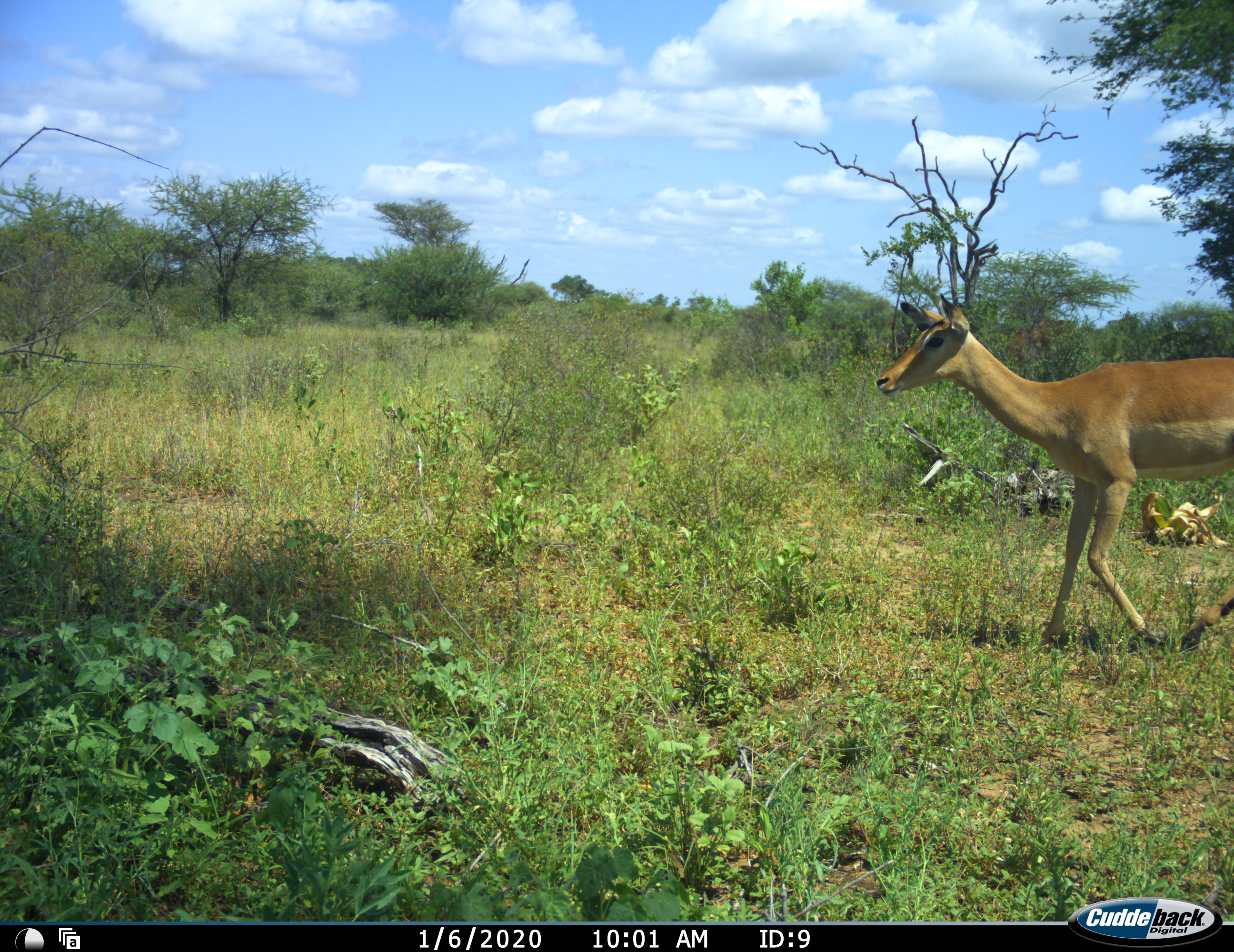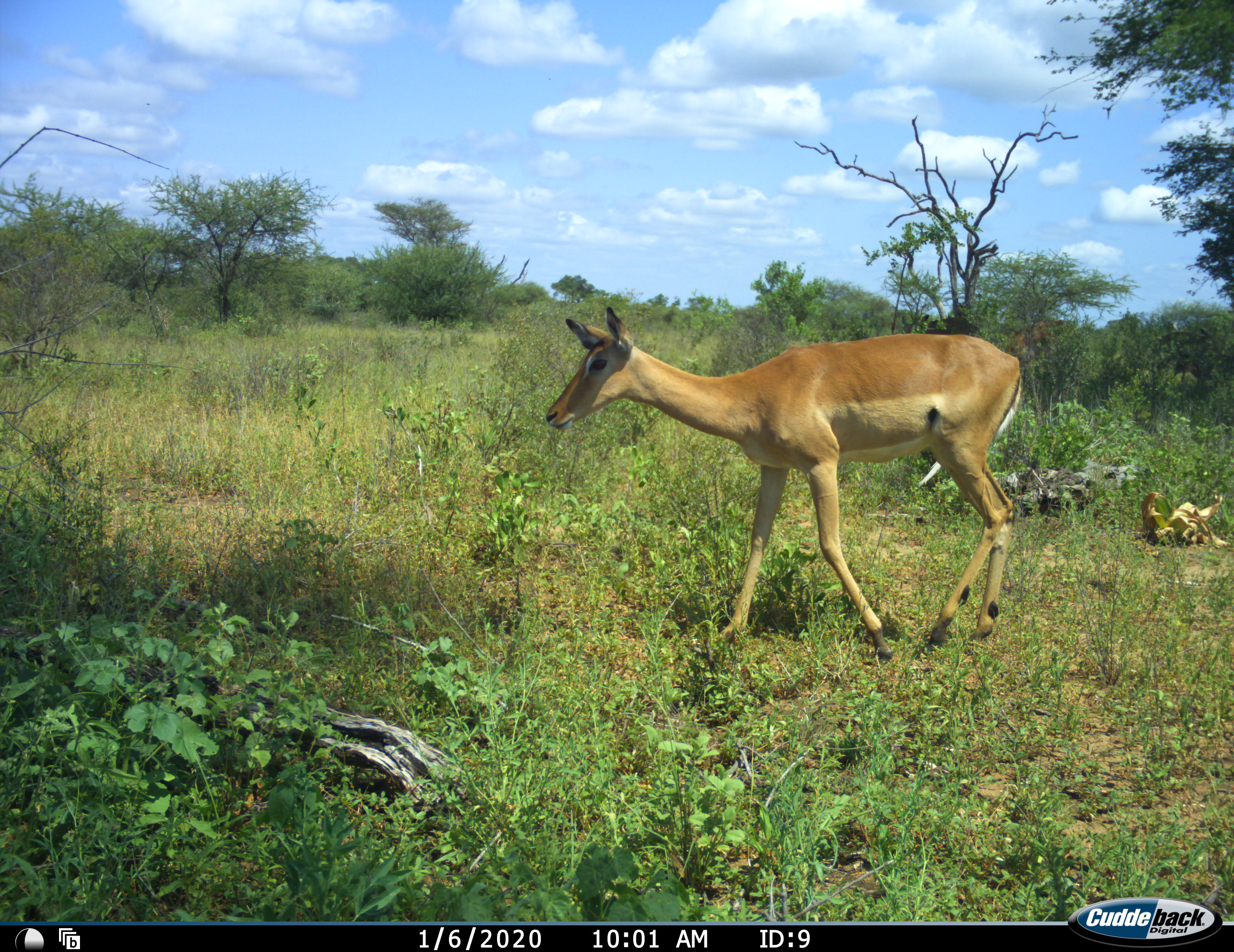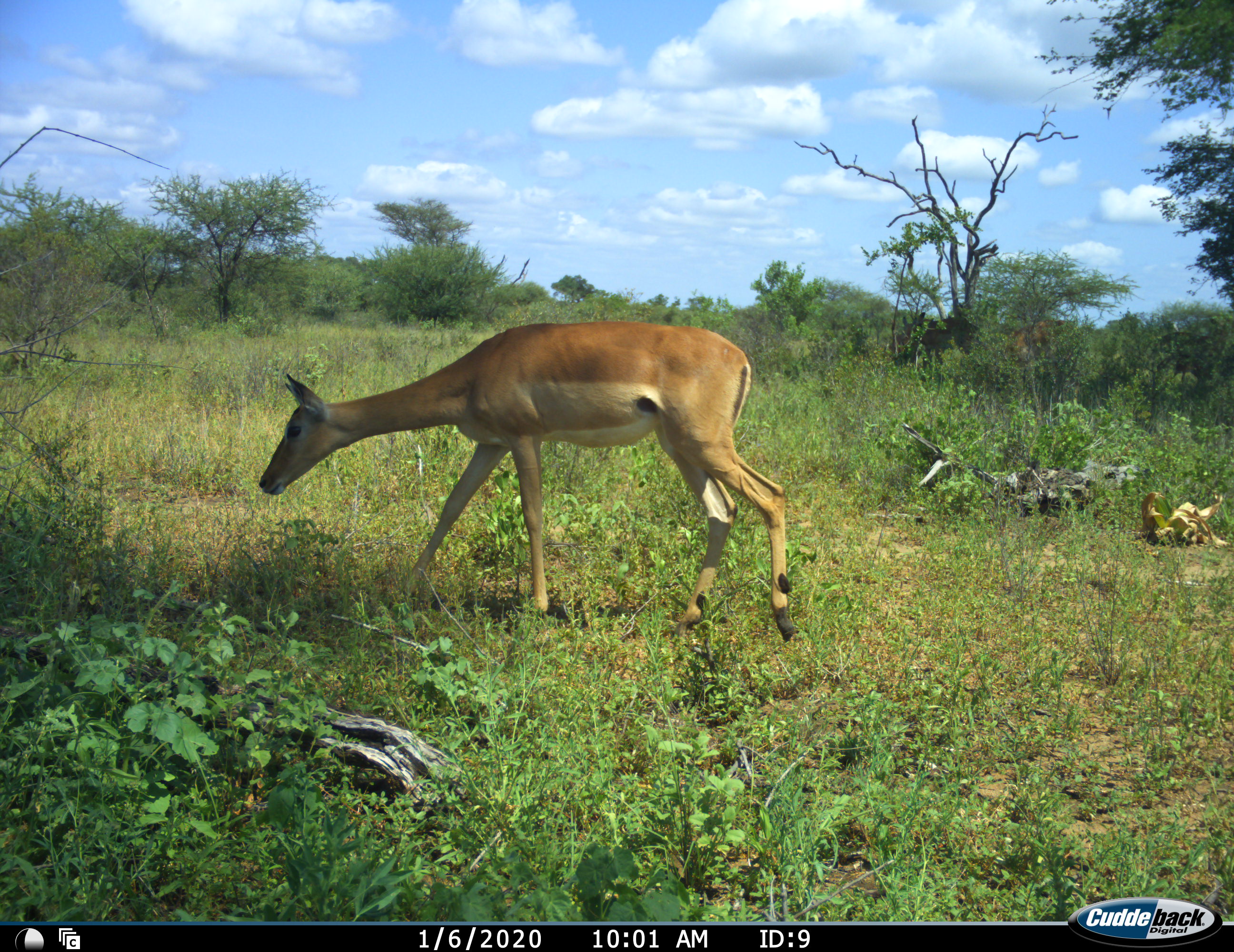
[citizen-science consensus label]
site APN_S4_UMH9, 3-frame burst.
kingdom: Animalia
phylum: Chordata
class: Mammalia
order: Artiodactyla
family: Bovidae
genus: Aepyceros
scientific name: Aepyceros melampus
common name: impala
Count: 1.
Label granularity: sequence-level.